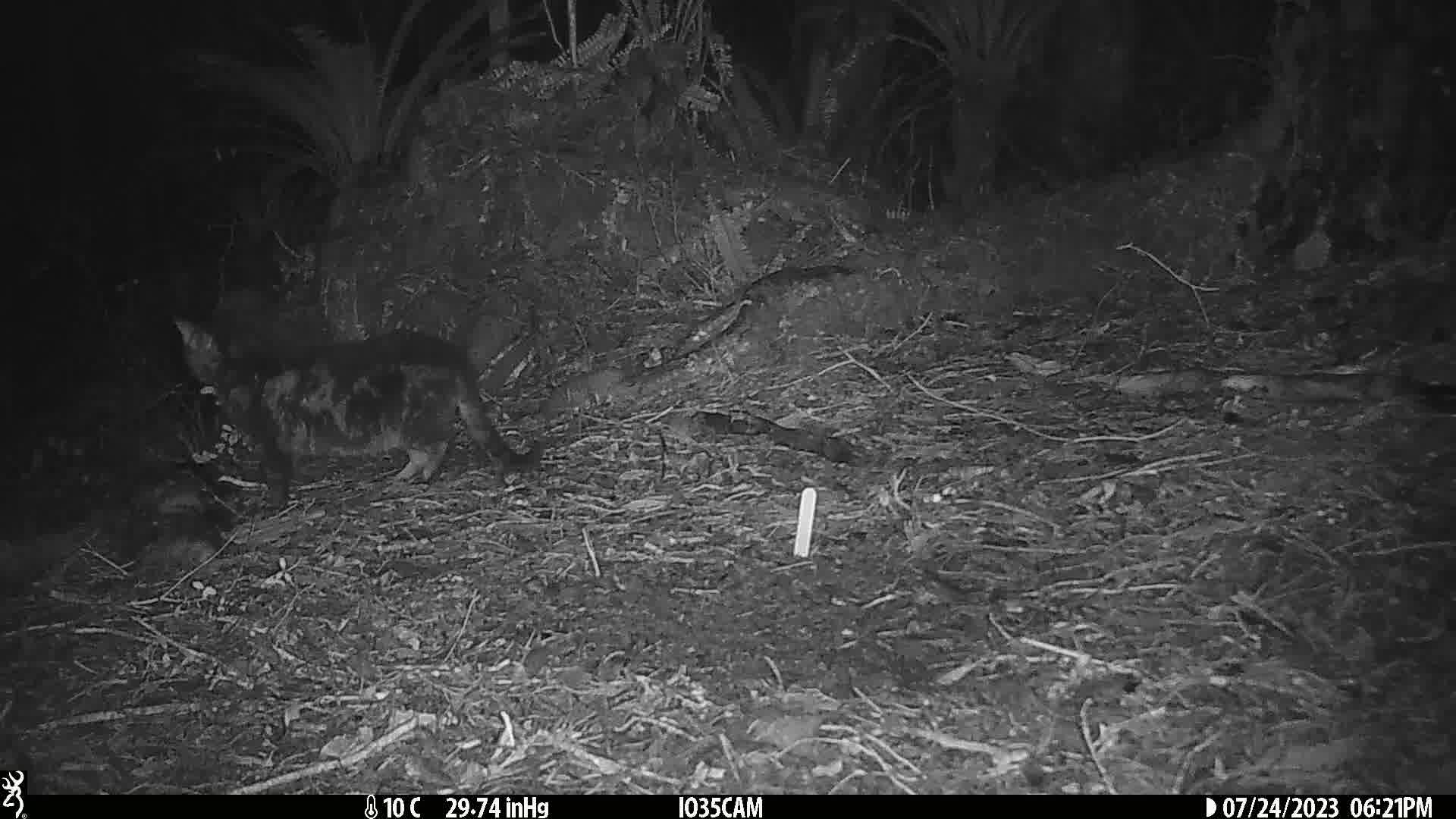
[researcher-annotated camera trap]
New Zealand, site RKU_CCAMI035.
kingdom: Animalia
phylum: Chordata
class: Mammalia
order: Carnivora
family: Felidae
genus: Felis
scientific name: Felis catus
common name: domestic cat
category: cat